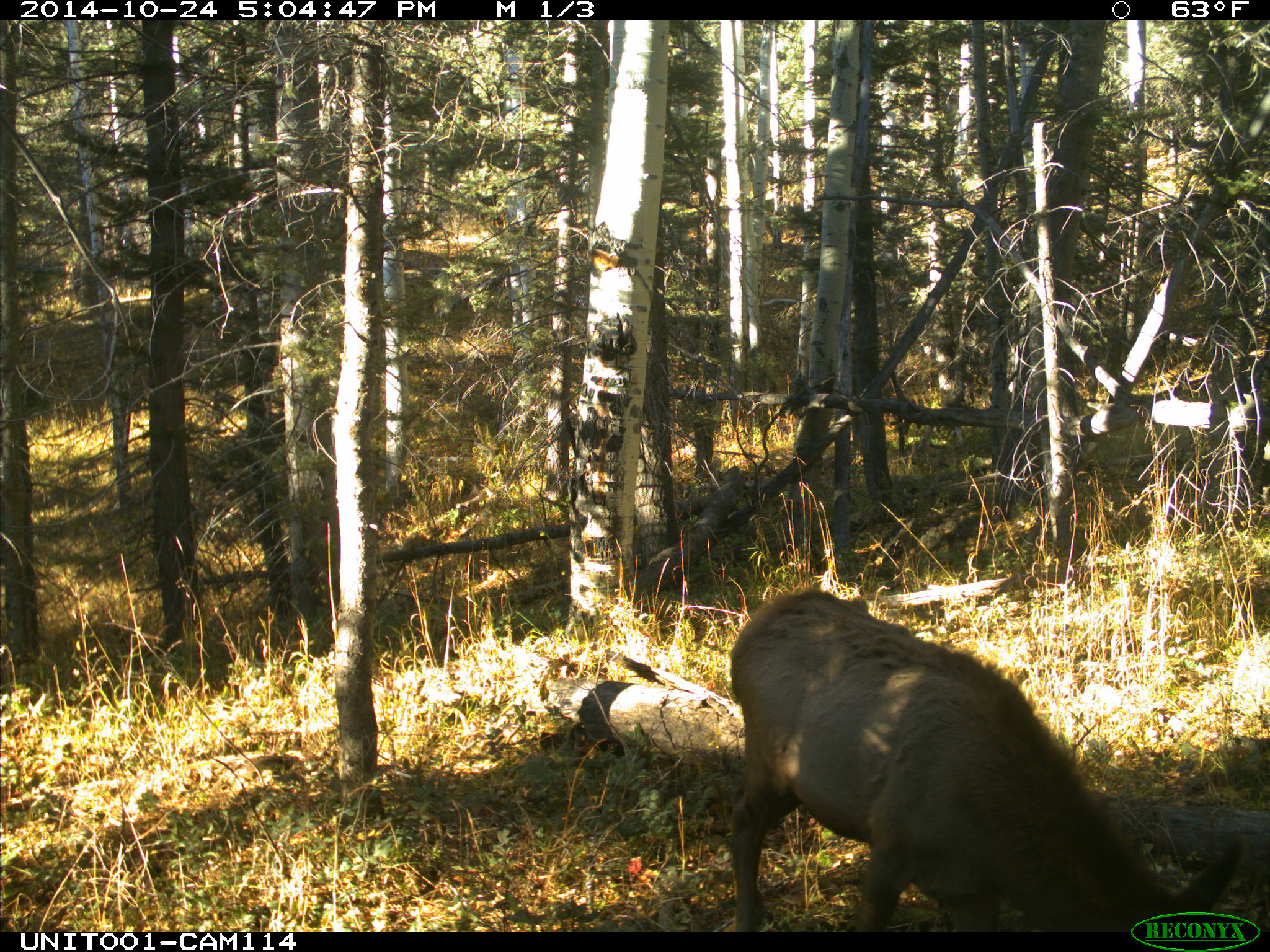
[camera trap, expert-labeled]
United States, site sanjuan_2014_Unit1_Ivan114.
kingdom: Animalia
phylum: Chordata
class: Mammalia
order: Artiodactyla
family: Cervidae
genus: Cervus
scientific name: Cervus elaphus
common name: red deer